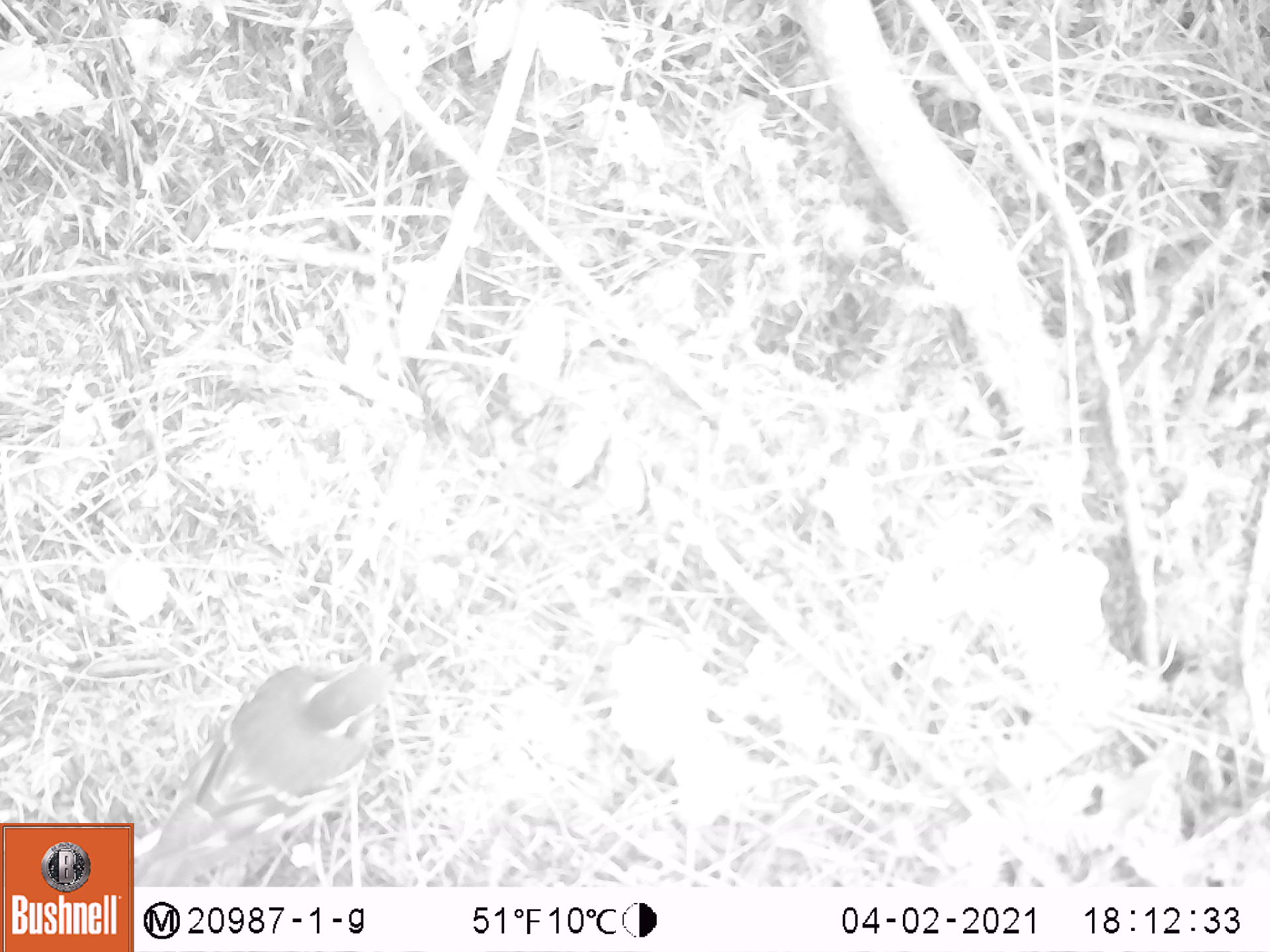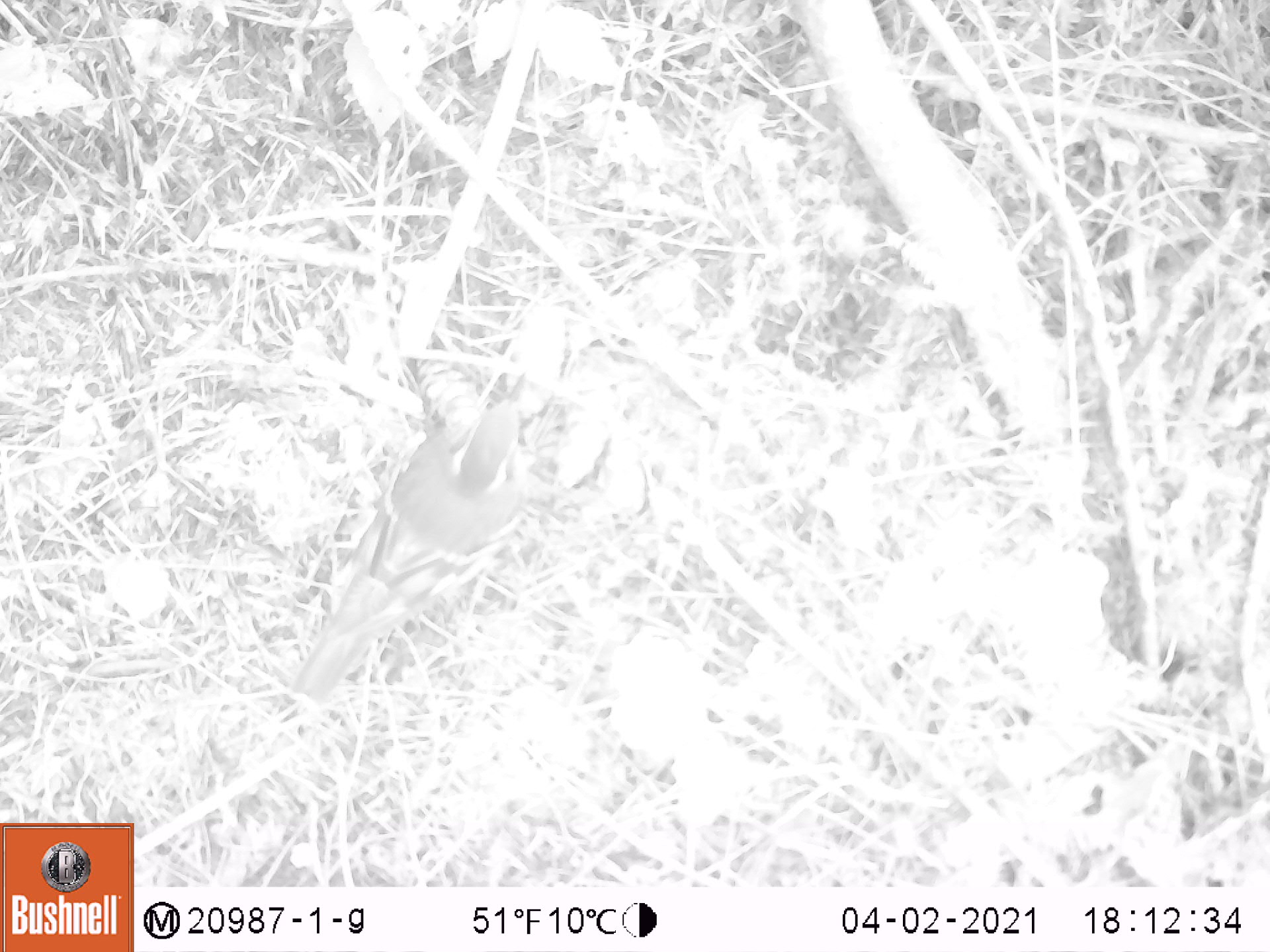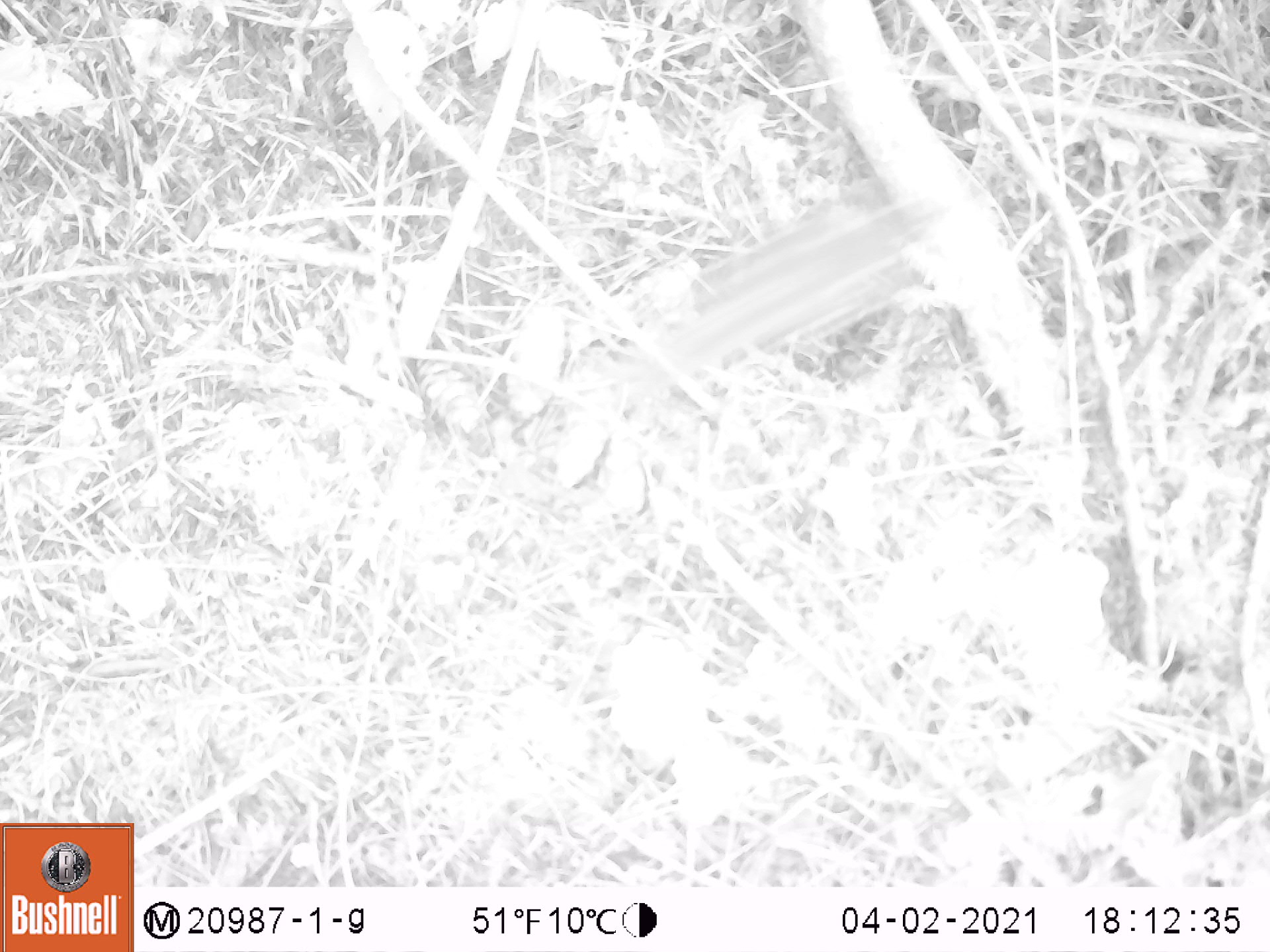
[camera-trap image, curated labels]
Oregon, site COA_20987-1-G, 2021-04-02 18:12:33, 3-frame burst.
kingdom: Animalia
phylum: Chordata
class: Aves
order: Passeriformes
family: Turdidae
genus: Ixoreus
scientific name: Ixoreus naevius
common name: varied thrush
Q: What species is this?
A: Varied thrush (Ixoreus naevius).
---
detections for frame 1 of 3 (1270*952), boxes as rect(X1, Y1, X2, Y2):
varied thrush: rect(136, 635, 414, 886)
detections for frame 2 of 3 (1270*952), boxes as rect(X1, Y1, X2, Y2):
varied thrush: rect(282, 370, 536, 706)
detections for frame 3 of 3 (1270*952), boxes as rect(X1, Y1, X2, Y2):
varied thrush: rect(628, 160, 977, 415)